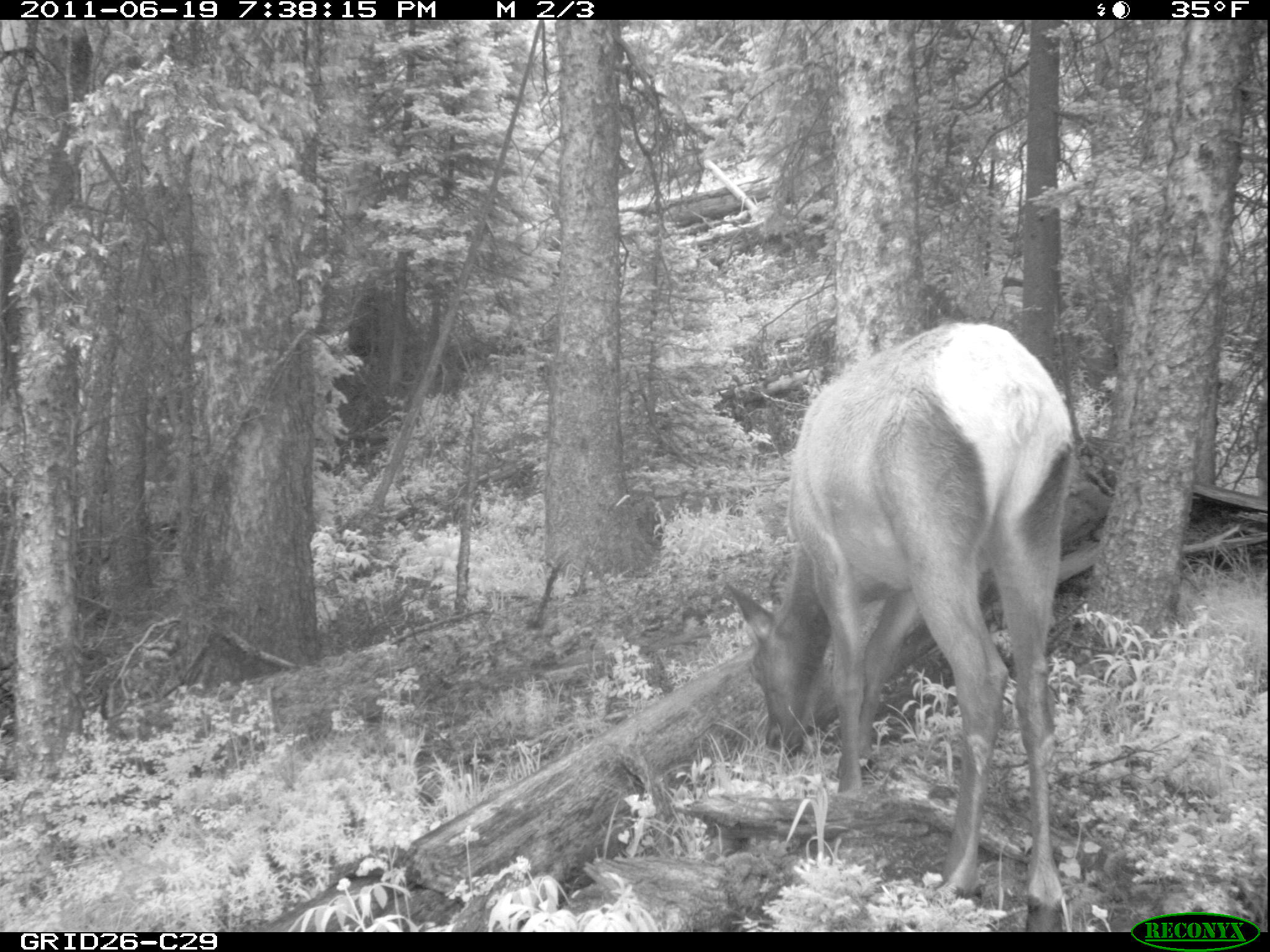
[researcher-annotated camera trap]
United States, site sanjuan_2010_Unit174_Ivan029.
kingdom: Animalia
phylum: Chordata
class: Mammalia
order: Artiodactyla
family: Cervidae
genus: Cervus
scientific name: Cervus elaphus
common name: red deer